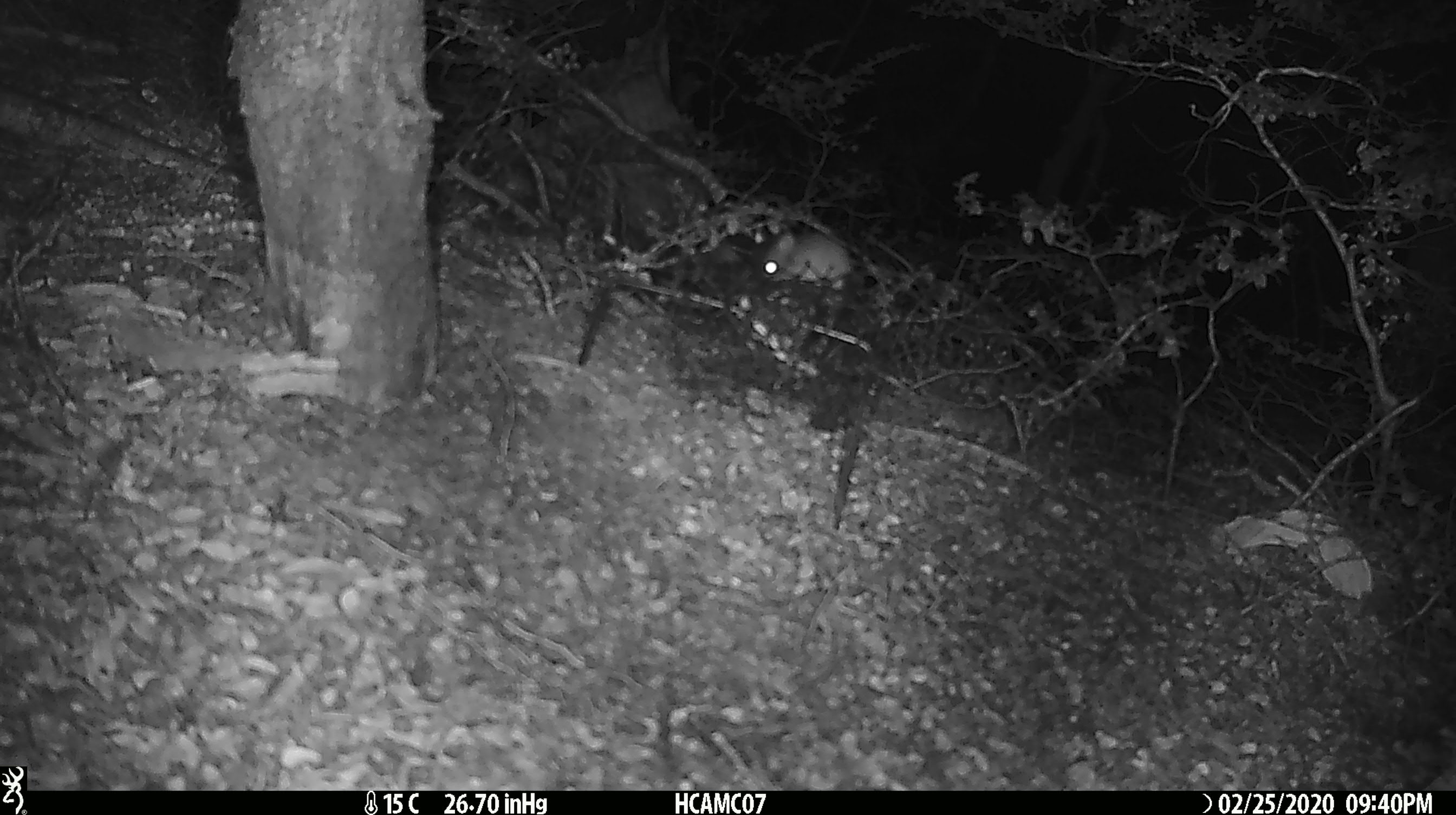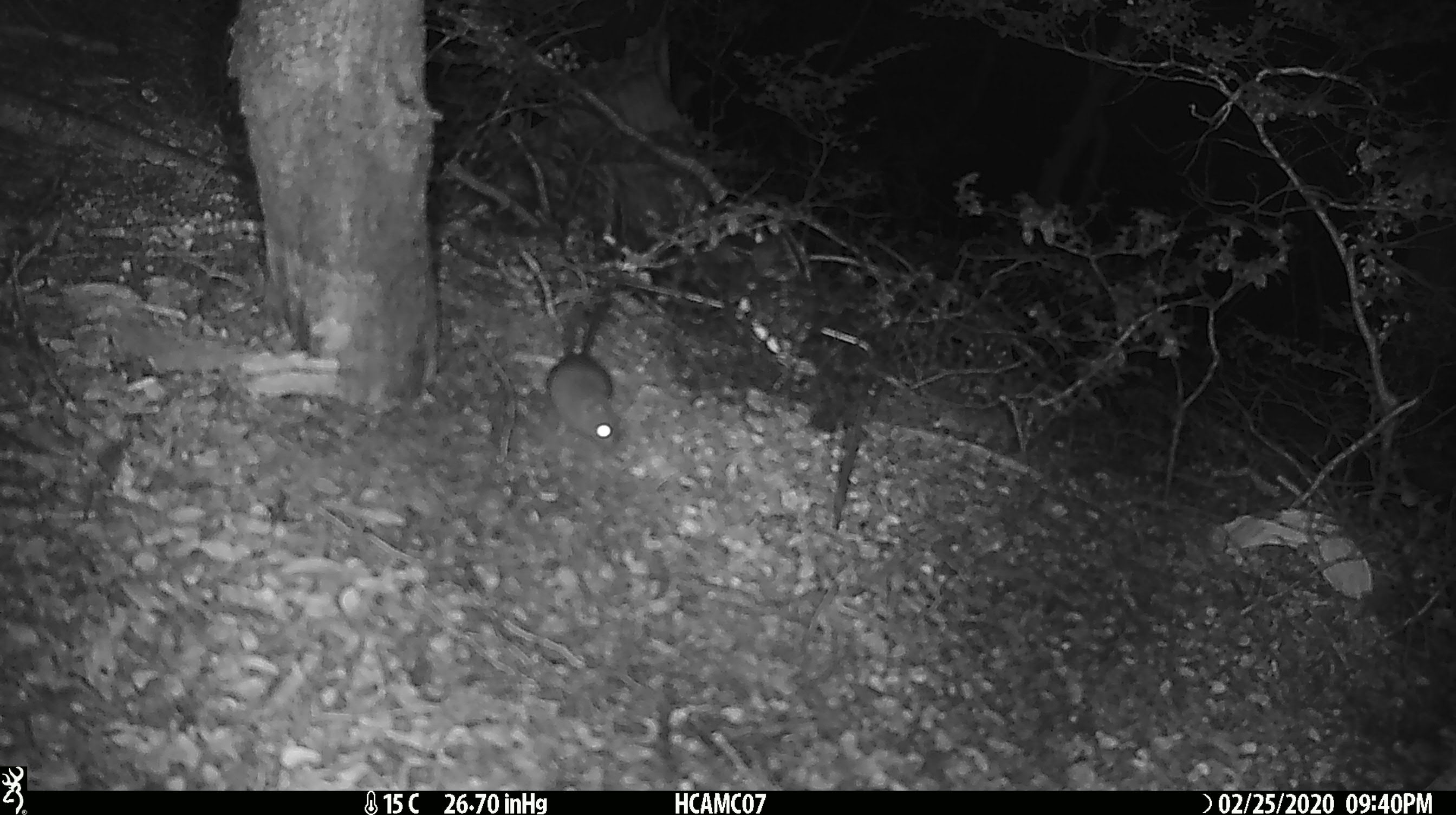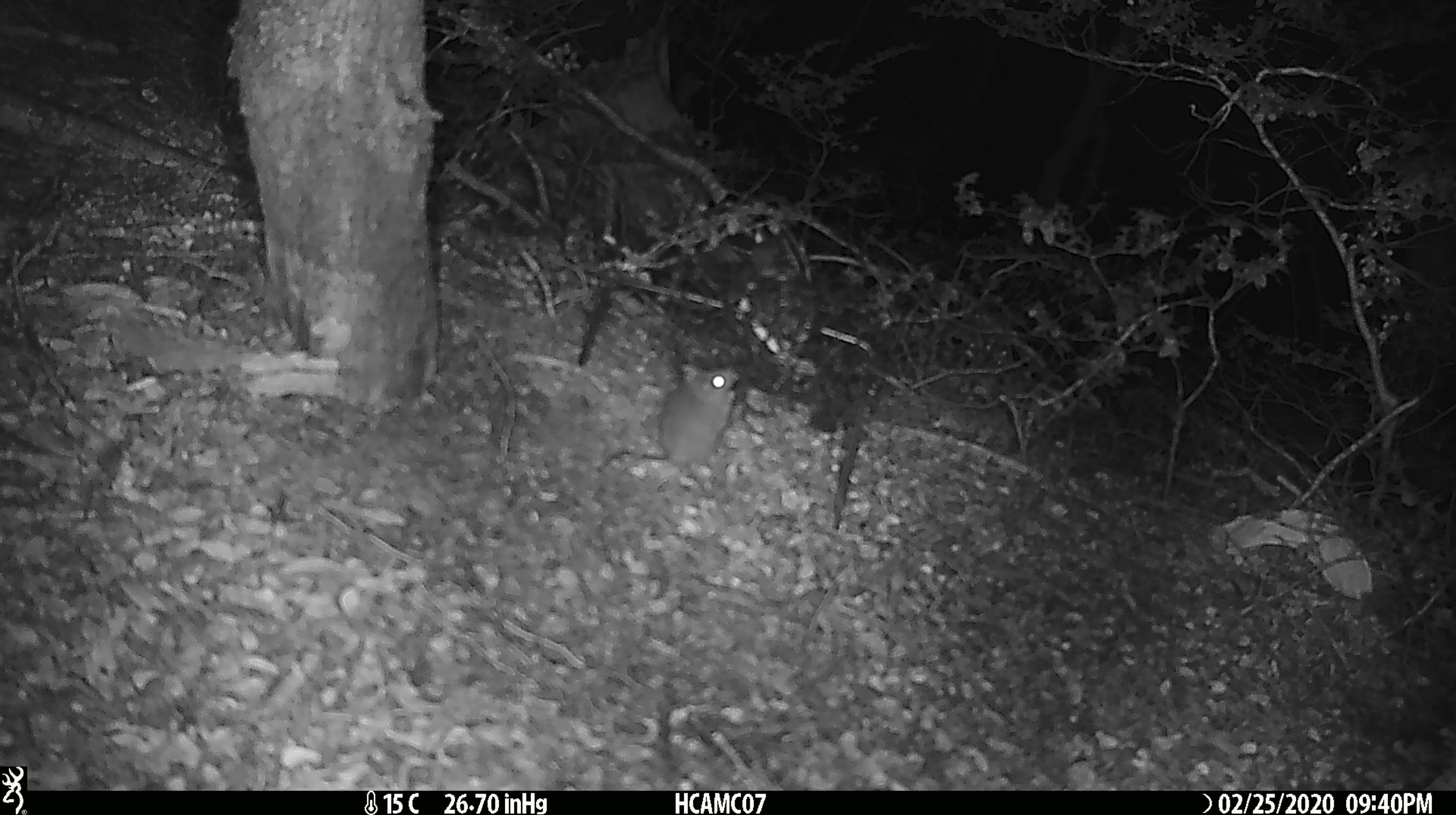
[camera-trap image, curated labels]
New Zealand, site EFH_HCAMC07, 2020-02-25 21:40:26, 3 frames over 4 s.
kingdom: Animalia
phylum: Chordata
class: Mammalia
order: Rodentia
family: Muridae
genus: Mus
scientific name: Mus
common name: mouse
Mouse (Mus).